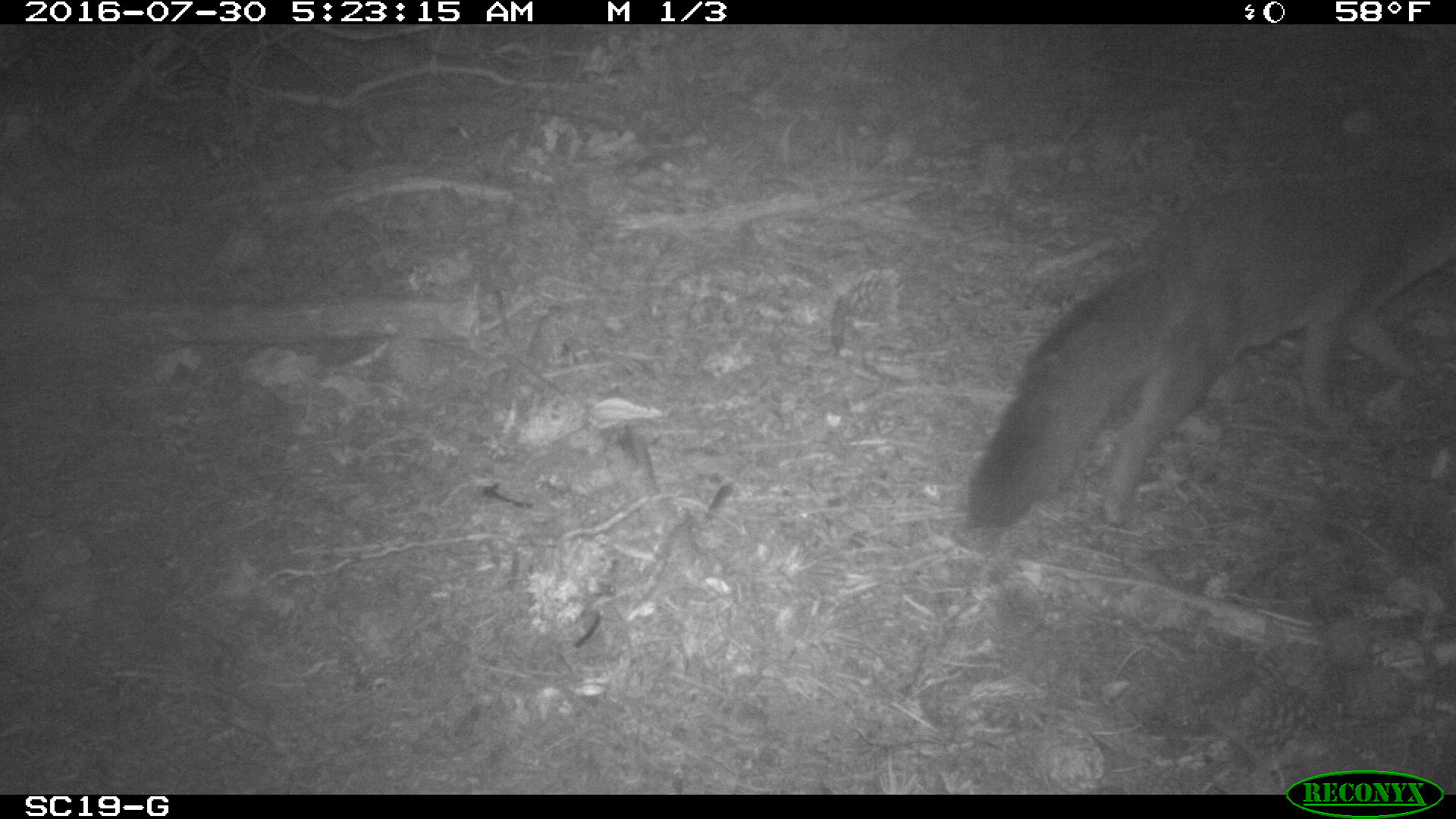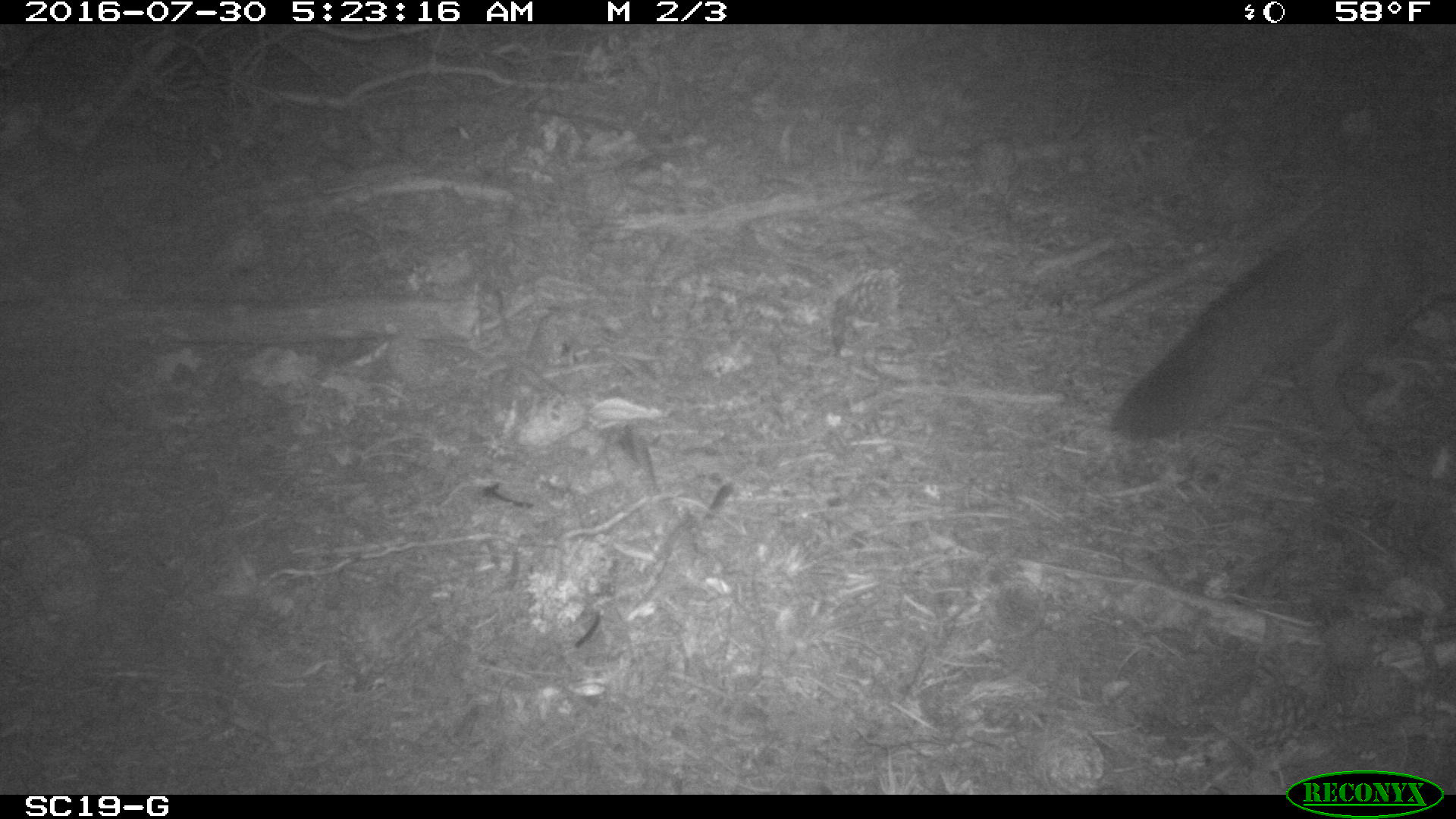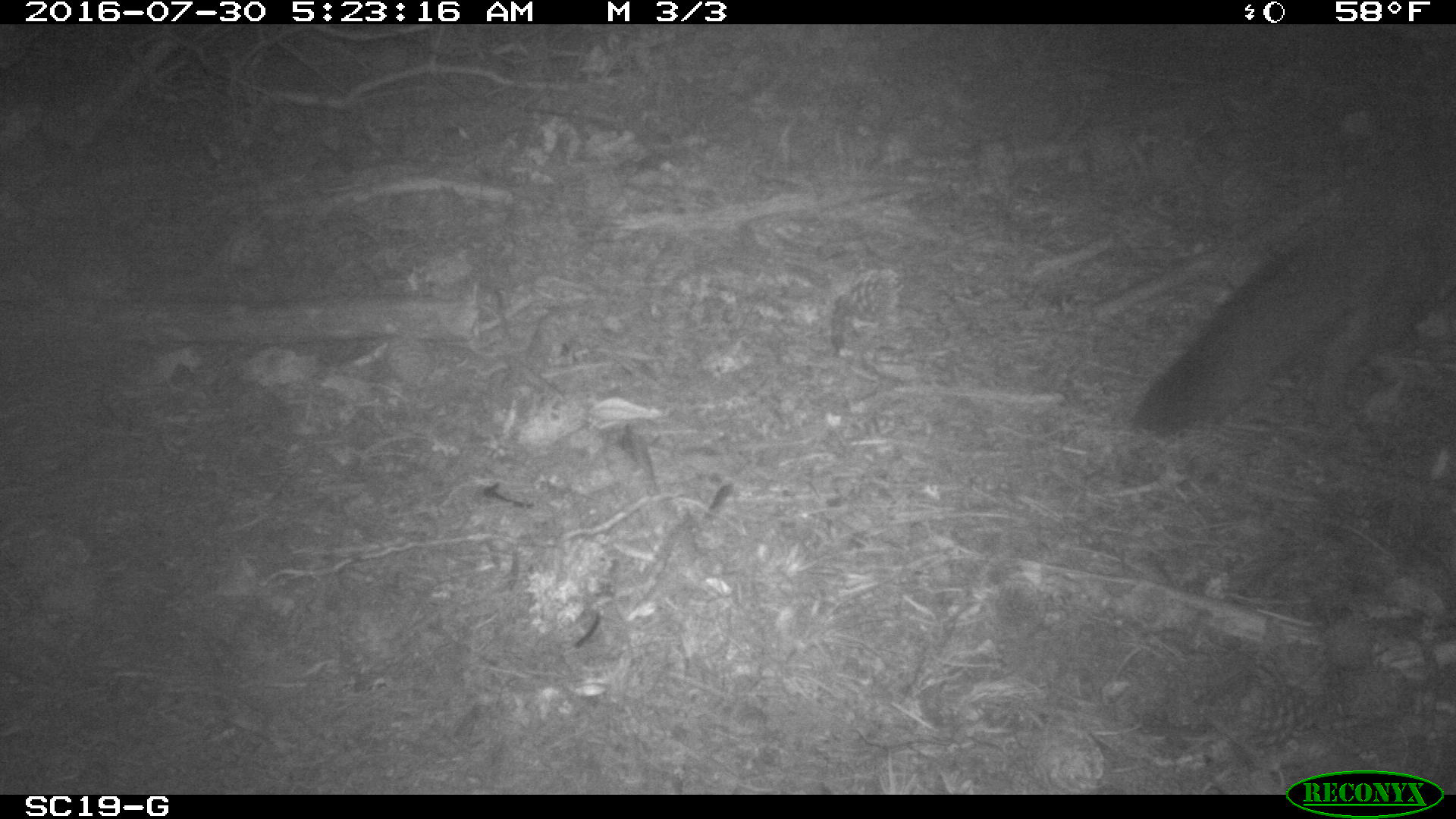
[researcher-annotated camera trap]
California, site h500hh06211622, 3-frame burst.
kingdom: Animalia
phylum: Chordata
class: Mammalia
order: Carnivora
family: Canidae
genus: Urocyon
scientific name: Urocyon littoralis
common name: island fox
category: fox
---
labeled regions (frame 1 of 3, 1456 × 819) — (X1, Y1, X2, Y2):
fox: (961, 160, 1455, 532)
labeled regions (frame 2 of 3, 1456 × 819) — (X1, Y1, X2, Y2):
fox: (1110, 146, 1455, 463)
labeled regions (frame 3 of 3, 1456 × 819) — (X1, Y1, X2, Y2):
fox: (1130, 108, 1450, 436)